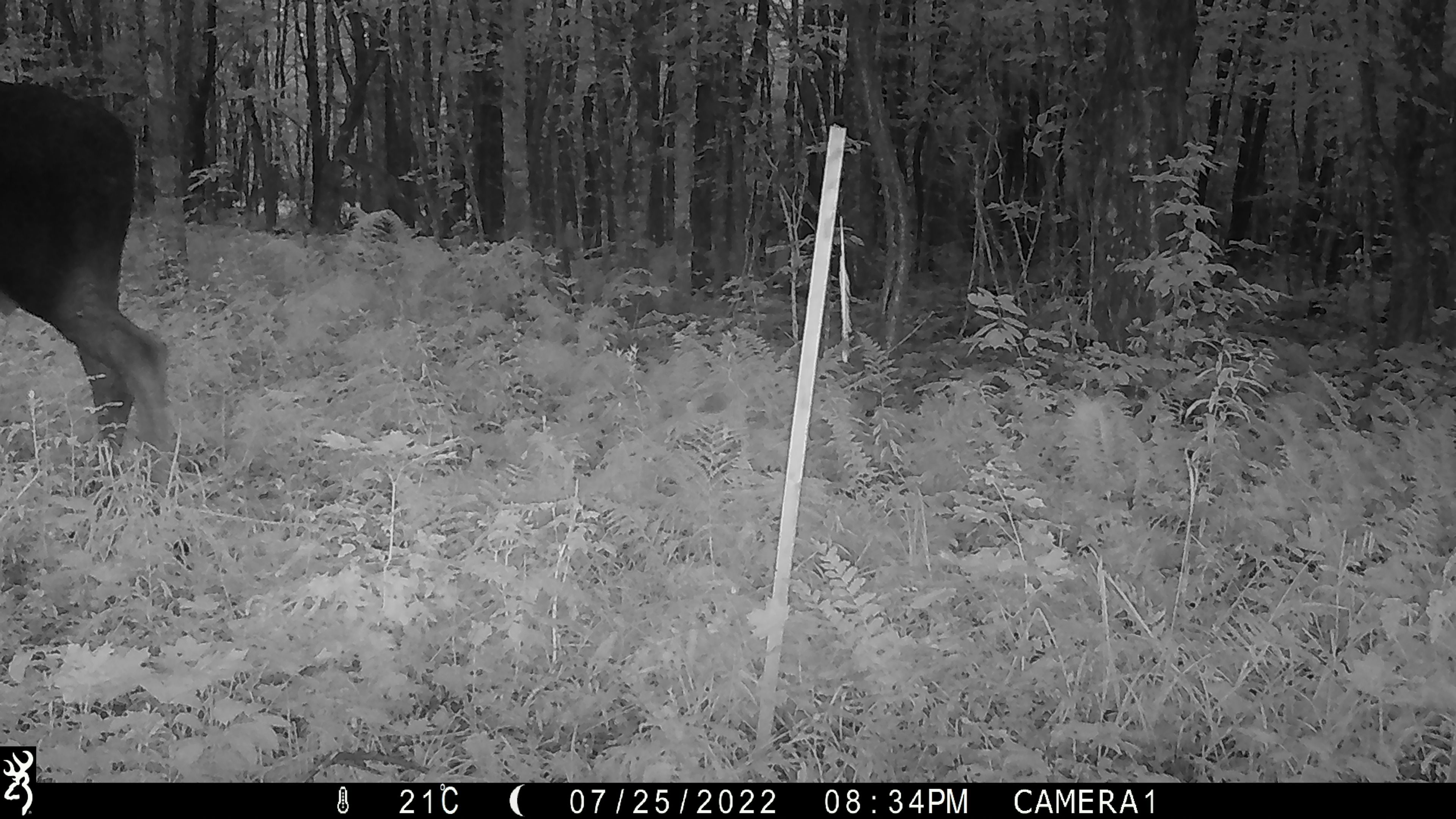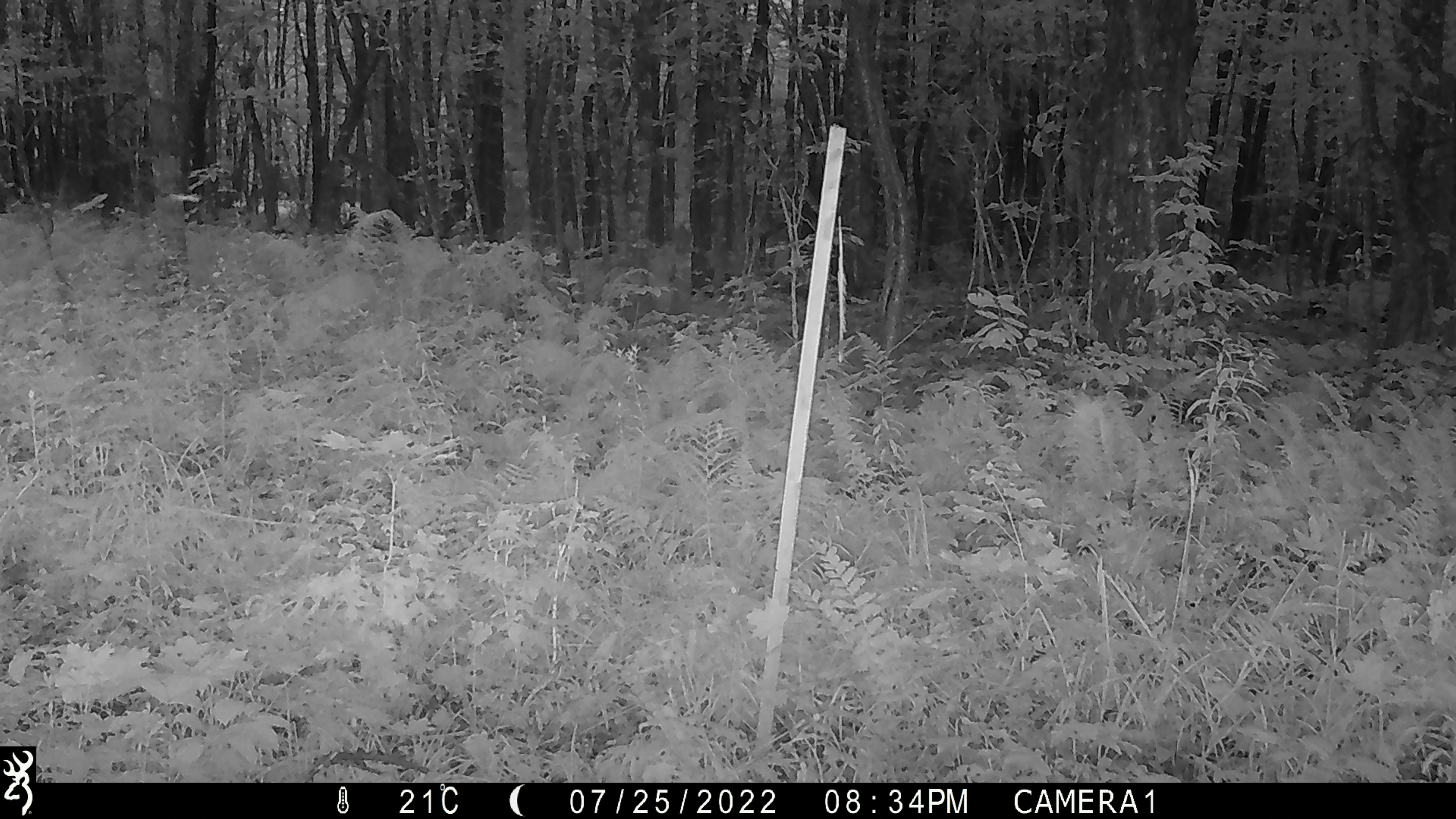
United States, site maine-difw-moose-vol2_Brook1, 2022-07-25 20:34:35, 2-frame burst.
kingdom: Animalia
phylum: Chordata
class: Mammalia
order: Artiodactyla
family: Cervidae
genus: Alces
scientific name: Alces alces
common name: moose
Moose (Alces alces).